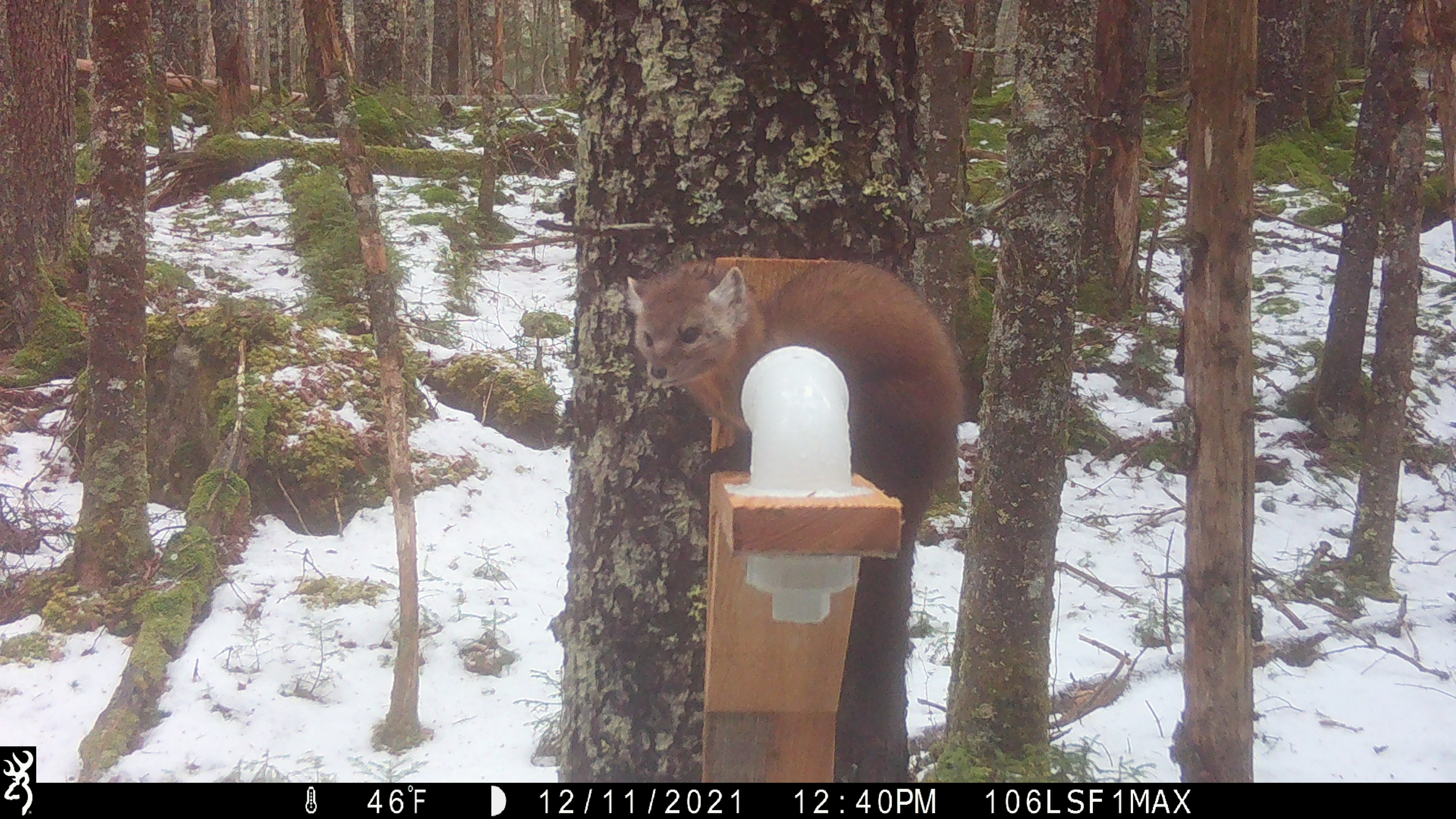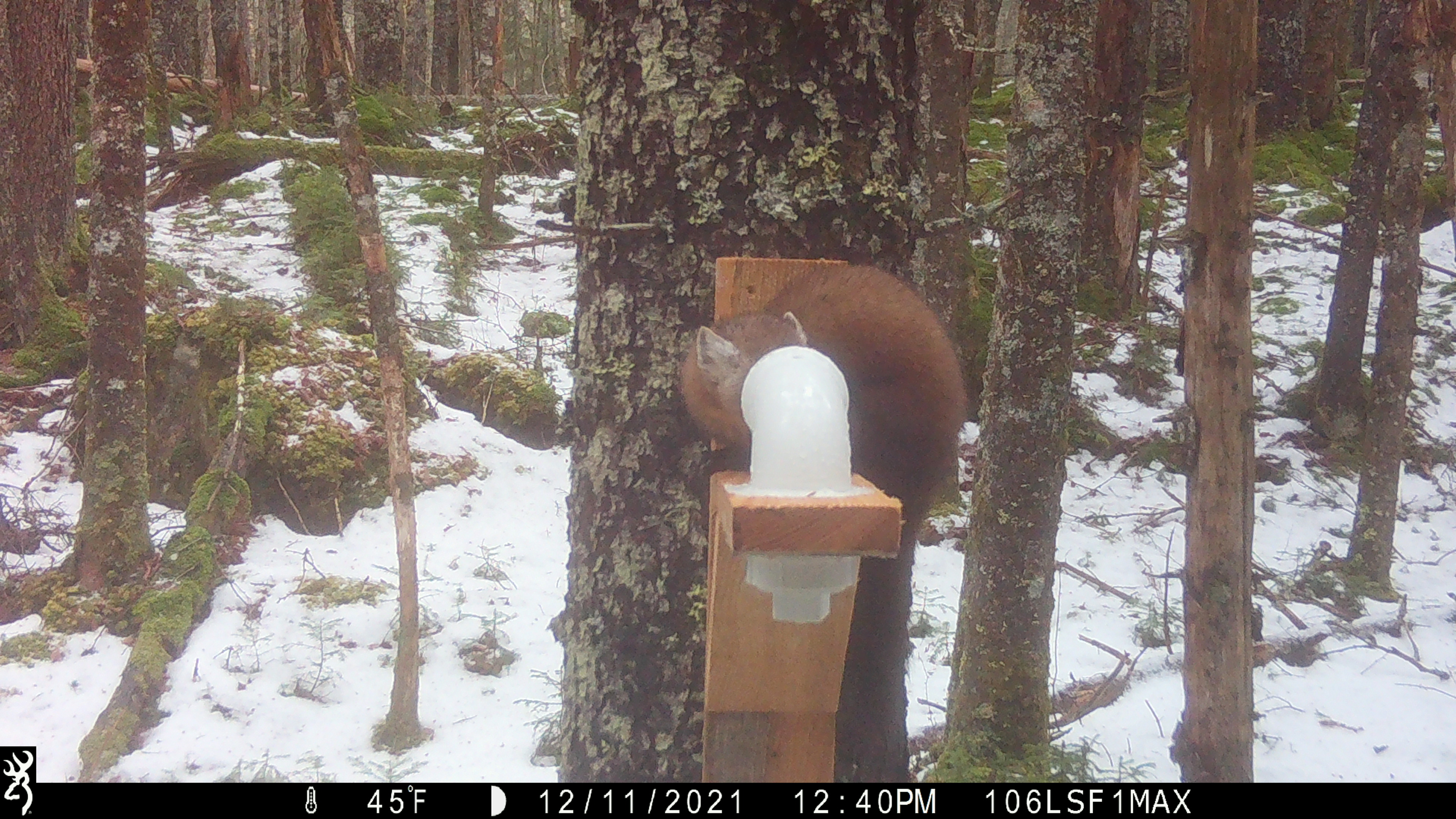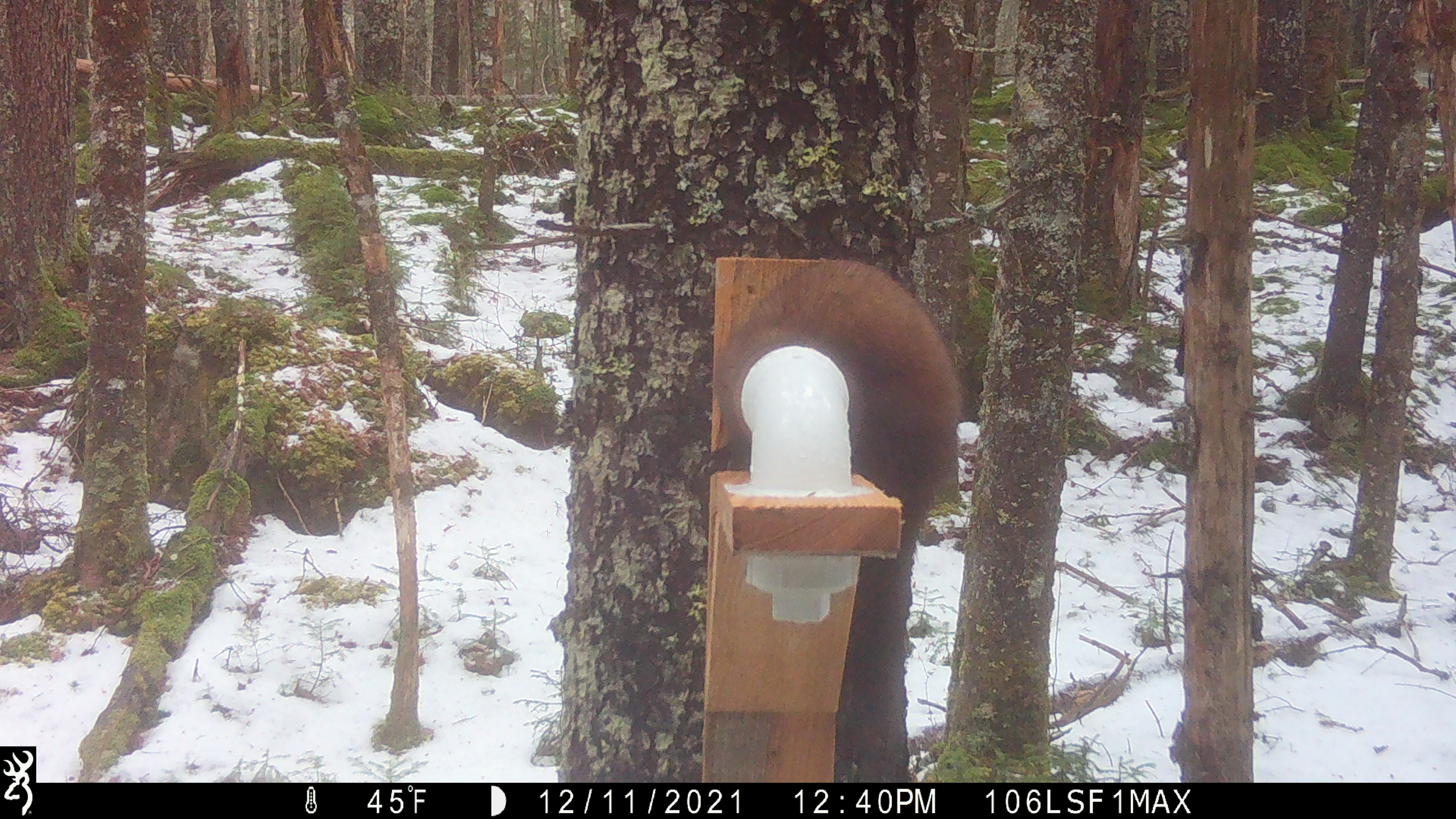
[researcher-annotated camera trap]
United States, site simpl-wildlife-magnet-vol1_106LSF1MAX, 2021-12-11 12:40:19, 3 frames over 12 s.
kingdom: Animalia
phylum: Chordata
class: Mammalia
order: Carnivora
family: Mustelidae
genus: Martes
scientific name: Martes americana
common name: american marten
American marten (Martes americana).